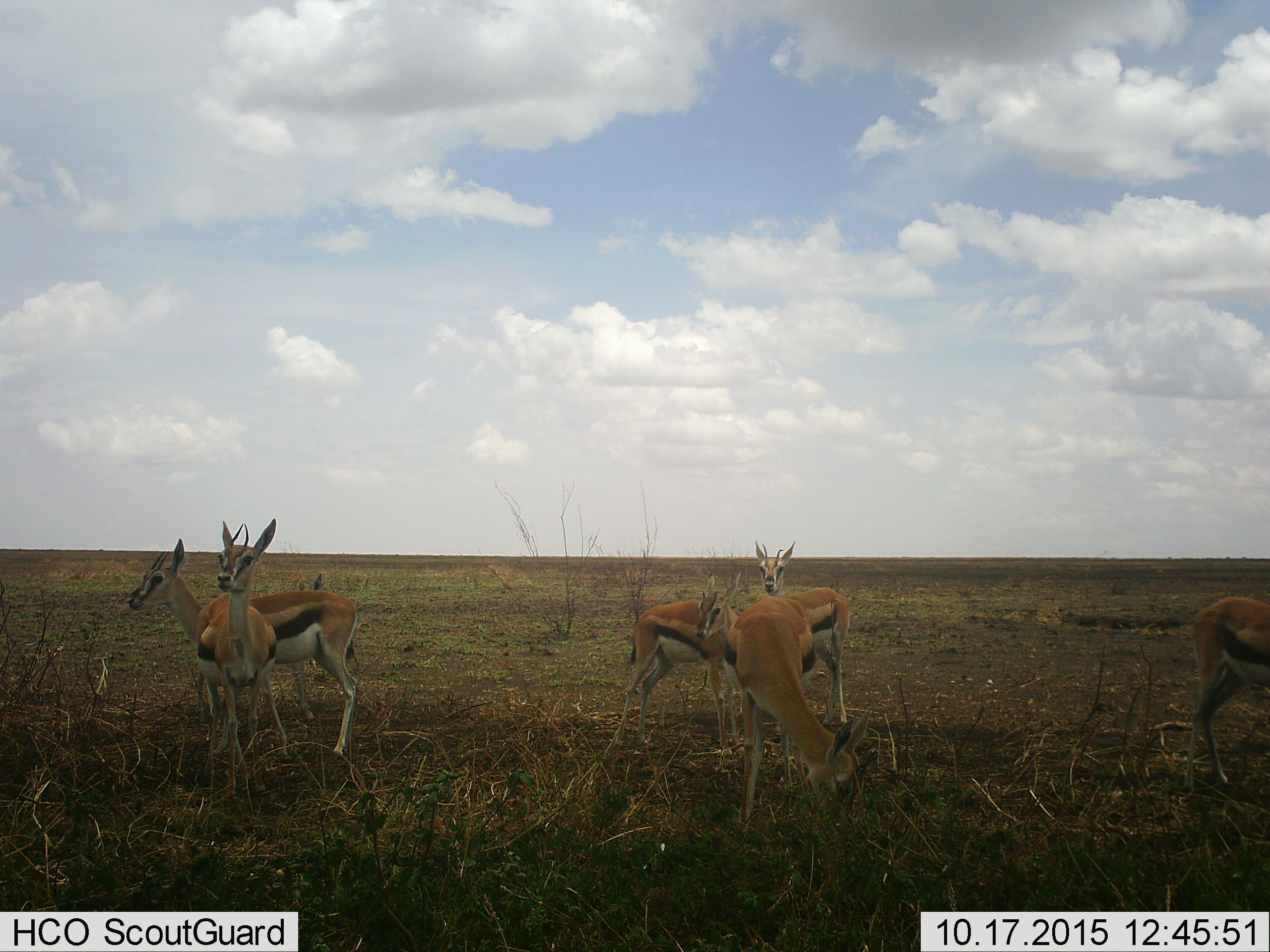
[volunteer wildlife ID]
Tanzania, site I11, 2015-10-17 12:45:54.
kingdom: Animalia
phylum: Chordata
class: Mammalia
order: Artiodactyla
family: Bovidae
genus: Eudorcas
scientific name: Eudorcas thomsonii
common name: thomson's gazelle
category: gazellethomsons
Gazellethomsons (thomson's gazelle) (Eudorcas thomsonii), count 6. Behavior (volunteer vote fractions): standing 100%, resting 0%, moving 0%, interacting 0%. Young present (vote fraction): 10%. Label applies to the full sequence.